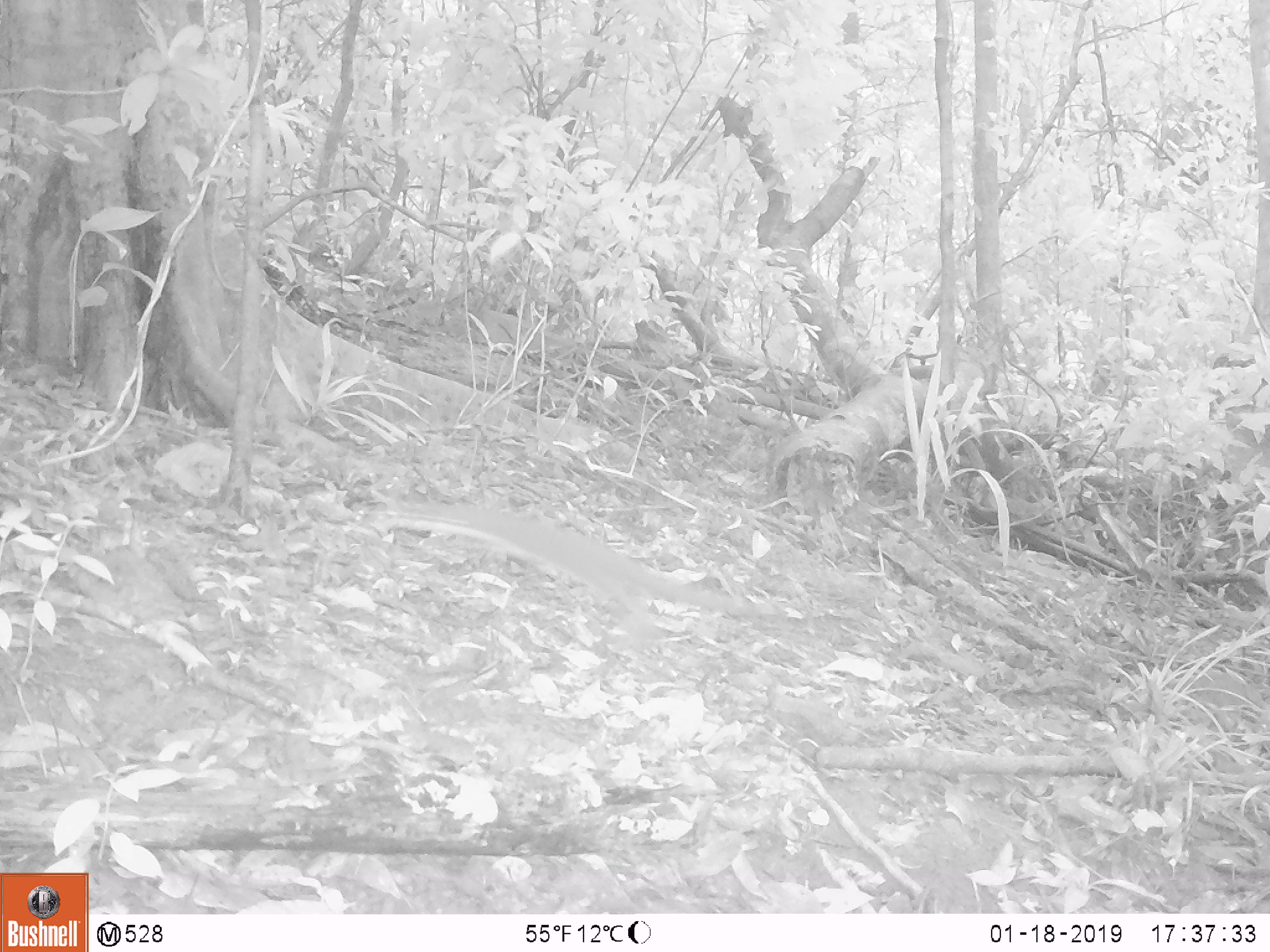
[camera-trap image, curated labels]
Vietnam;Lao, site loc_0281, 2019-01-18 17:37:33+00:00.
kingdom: Animalia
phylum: Chordata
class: Mammalia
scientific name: Mammalia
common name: mammal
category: unidentified small mammal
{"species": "unidentified small mammal (mammal) (Mammalia)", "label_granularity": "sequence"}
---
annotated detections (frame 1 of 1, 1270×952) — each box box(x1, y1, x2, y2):
unidentified small mammal: box(356, 495, 782, 627)